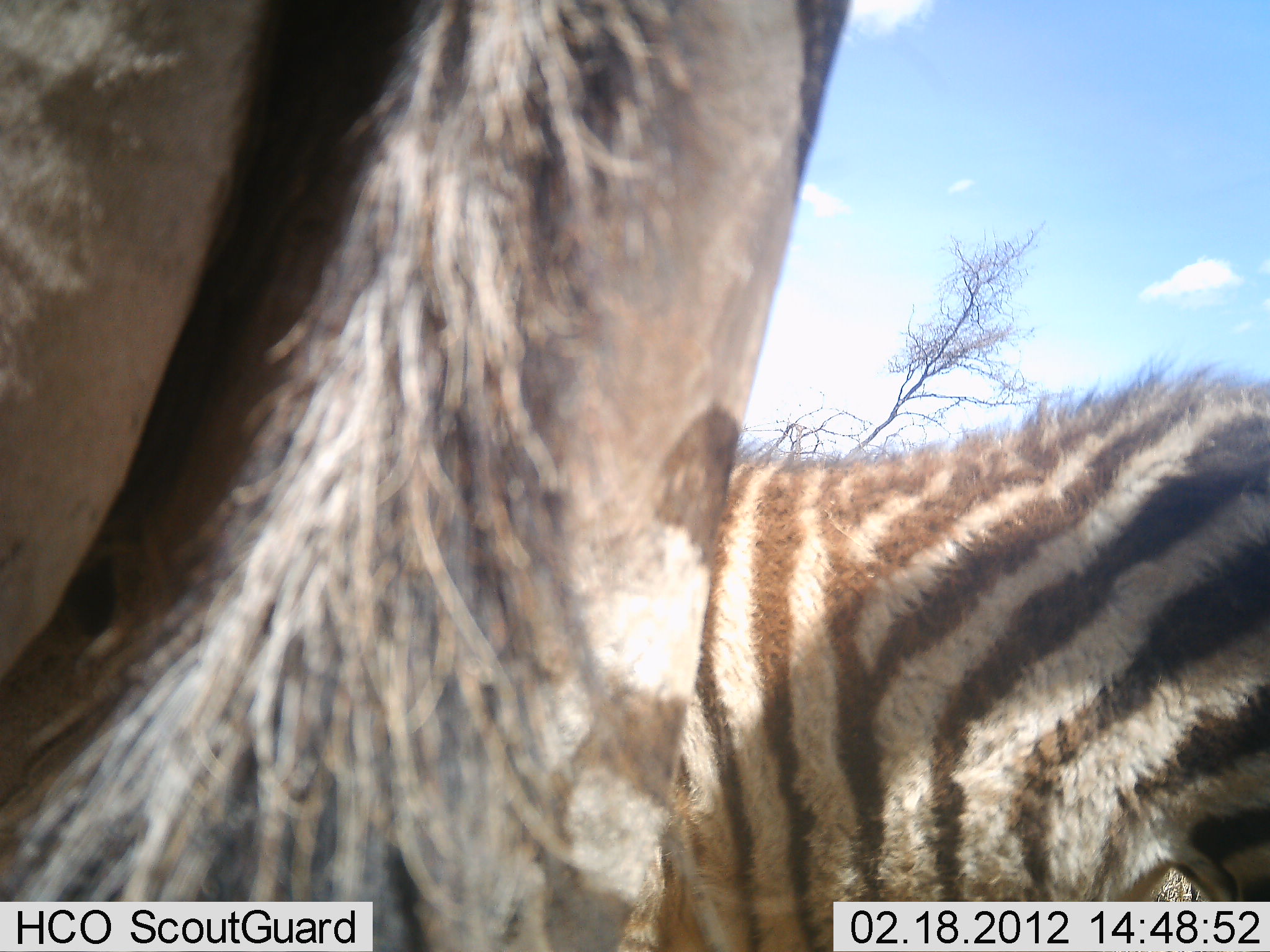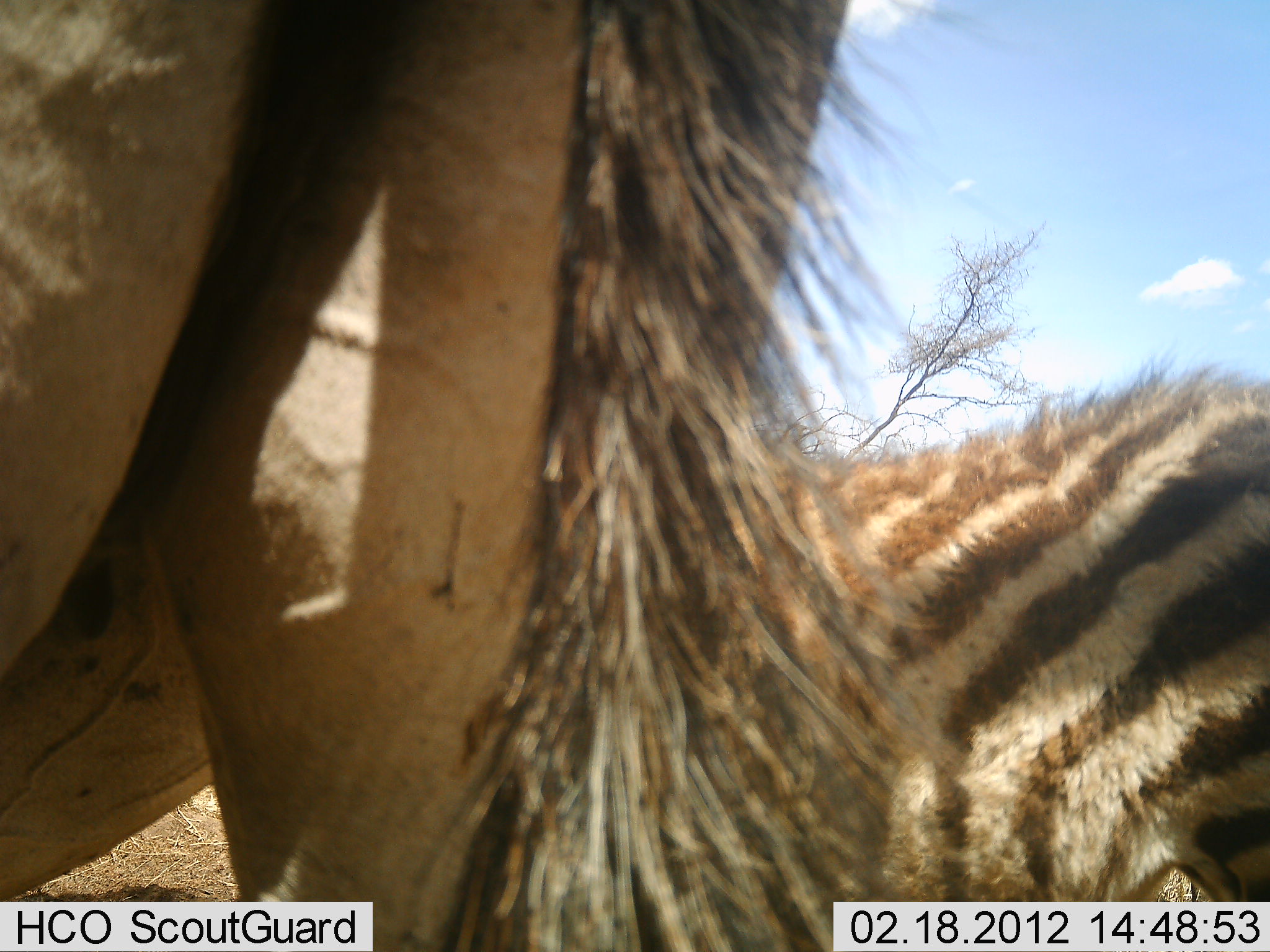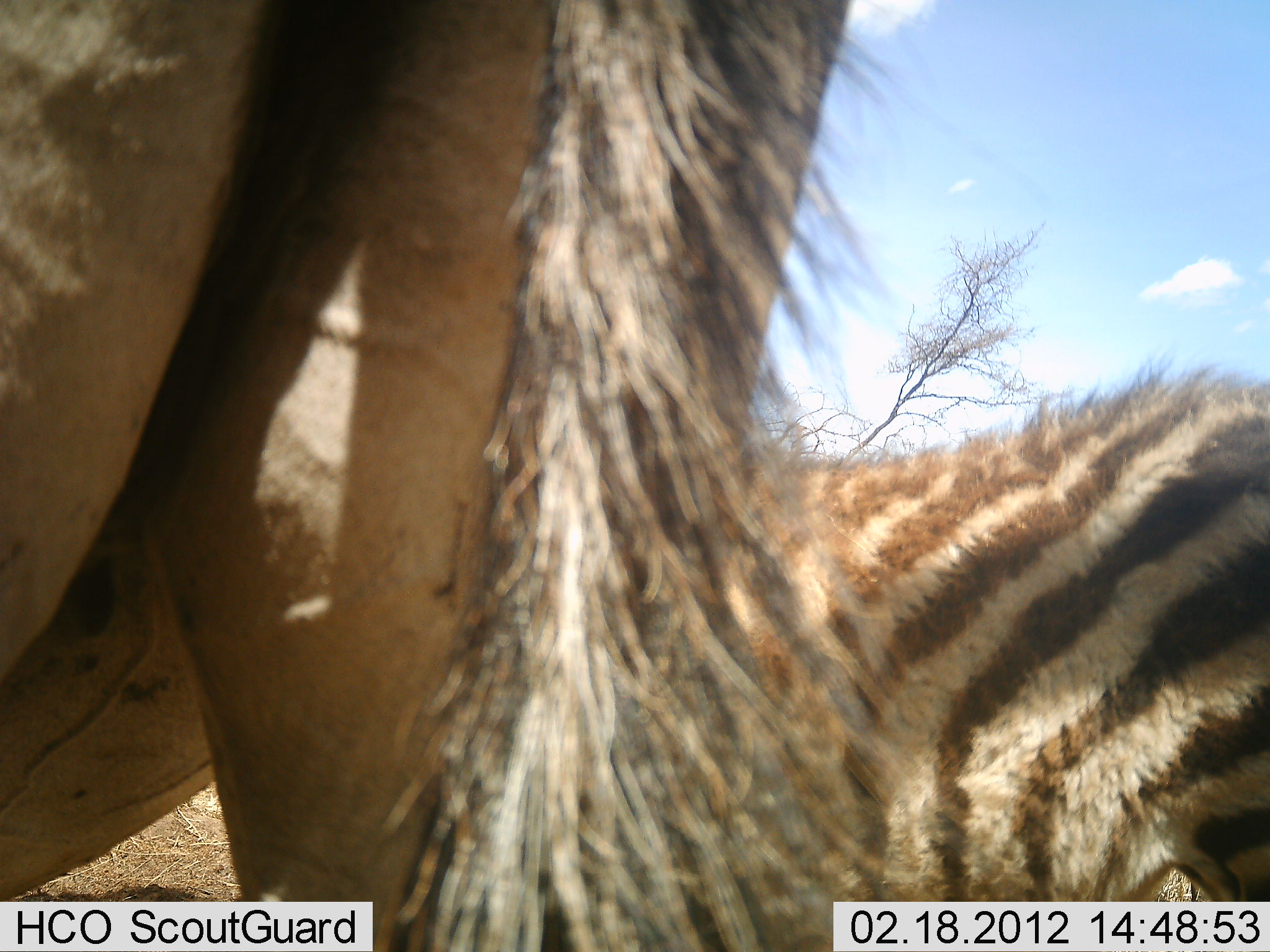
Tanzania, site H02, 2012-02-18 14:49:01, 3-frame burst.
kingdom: Animalia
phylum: Chordata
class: Mammalia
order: Perissodactyla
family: Equidae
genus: Equus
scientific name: Equus quagga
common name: plains zebra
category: zebra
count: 2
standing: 75%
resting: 31%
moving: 0%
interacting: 6%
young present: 38%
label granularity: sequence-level